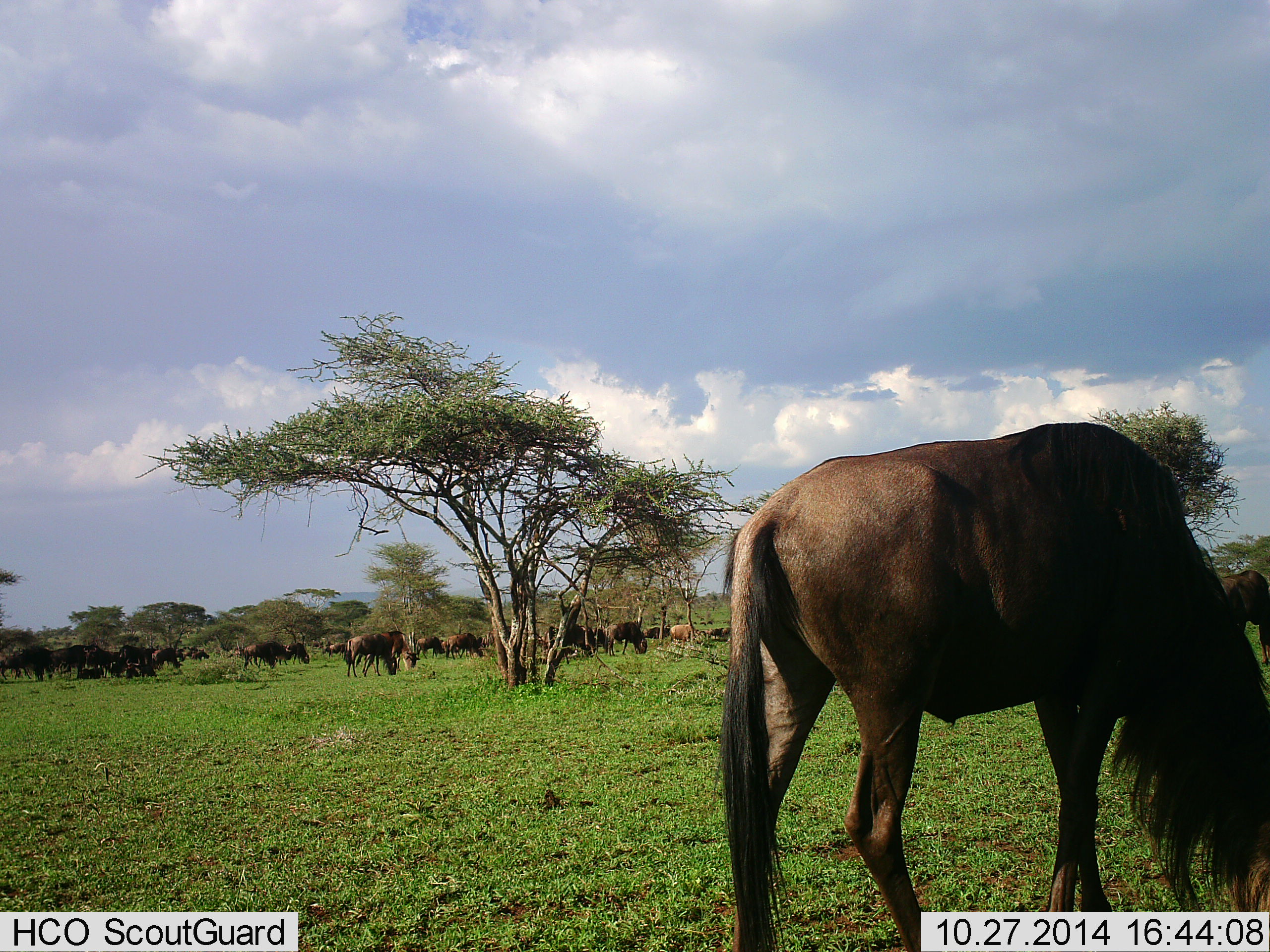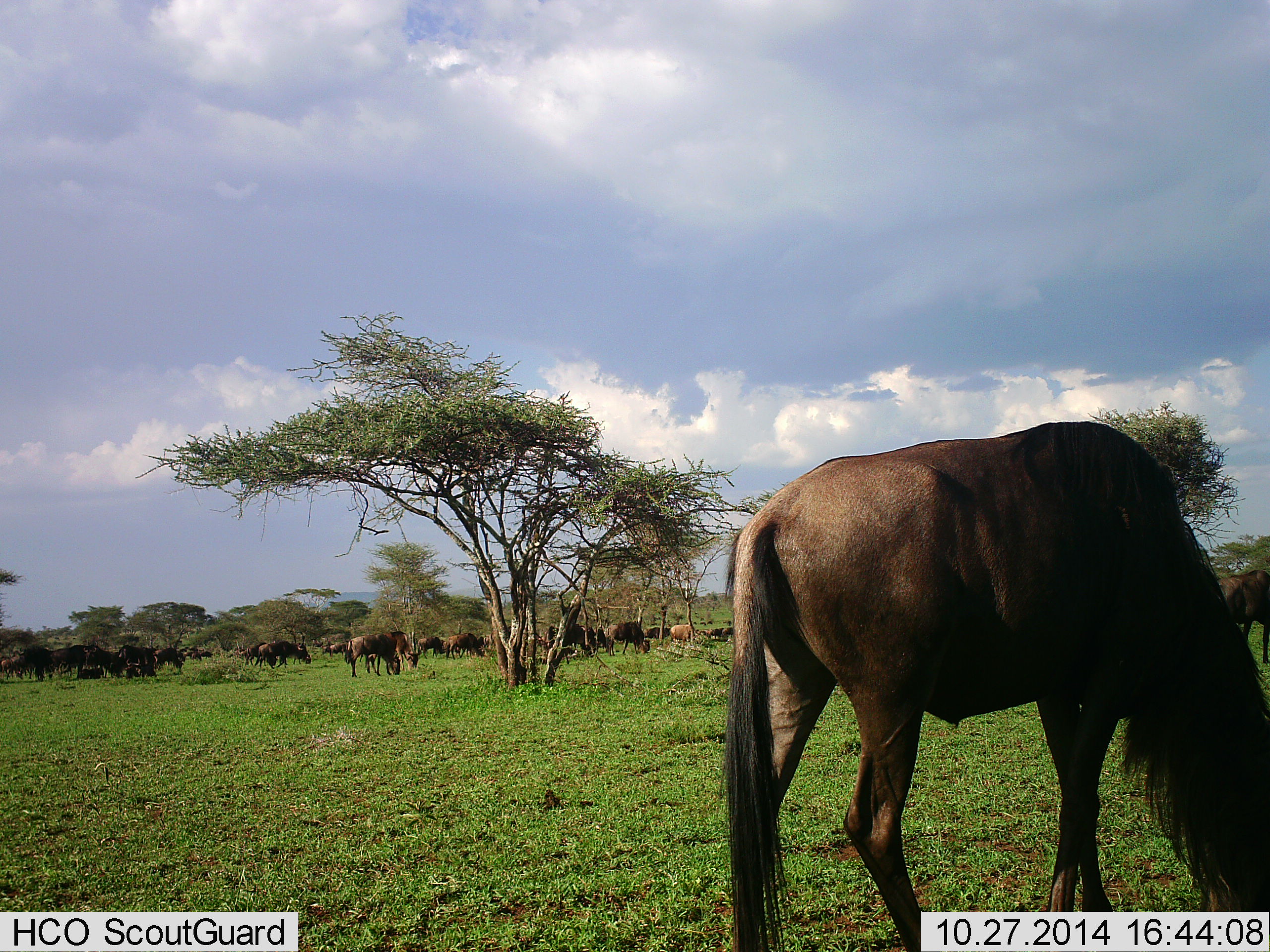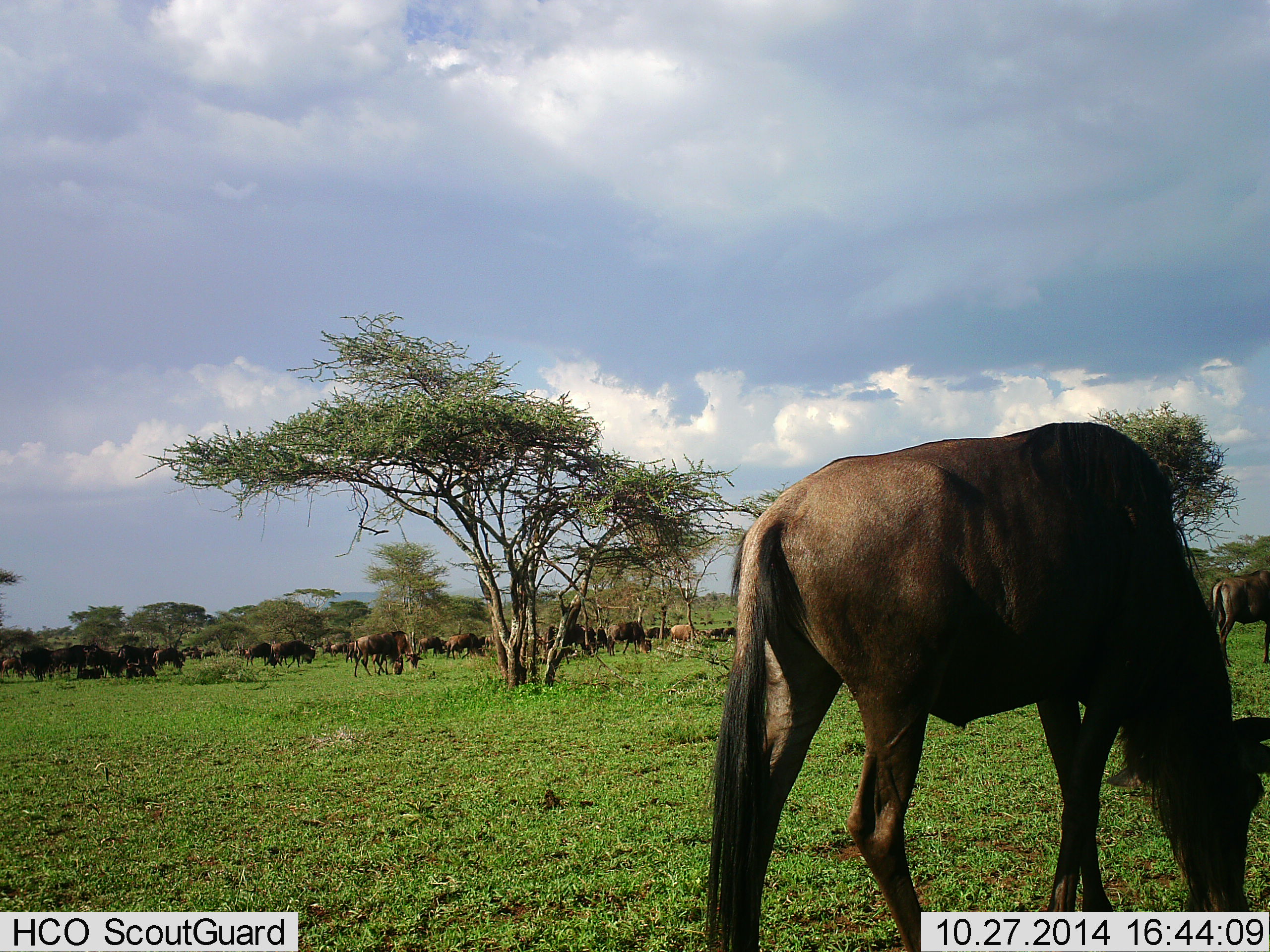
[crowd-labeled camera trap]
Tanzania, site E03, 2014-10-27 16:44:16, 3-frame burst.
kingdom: Animalia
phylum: Chordata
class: Mammalia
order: Artiodactyla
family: Bovidae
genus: Connochaetes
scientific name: Connochaetes taurinus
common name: blue wildebeest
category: wildebeest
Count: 11-50.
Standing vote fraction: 45%.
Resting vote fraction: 0%.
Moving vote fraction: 18%.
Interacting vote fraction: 0%.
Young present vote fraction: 0%.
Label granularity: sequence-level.